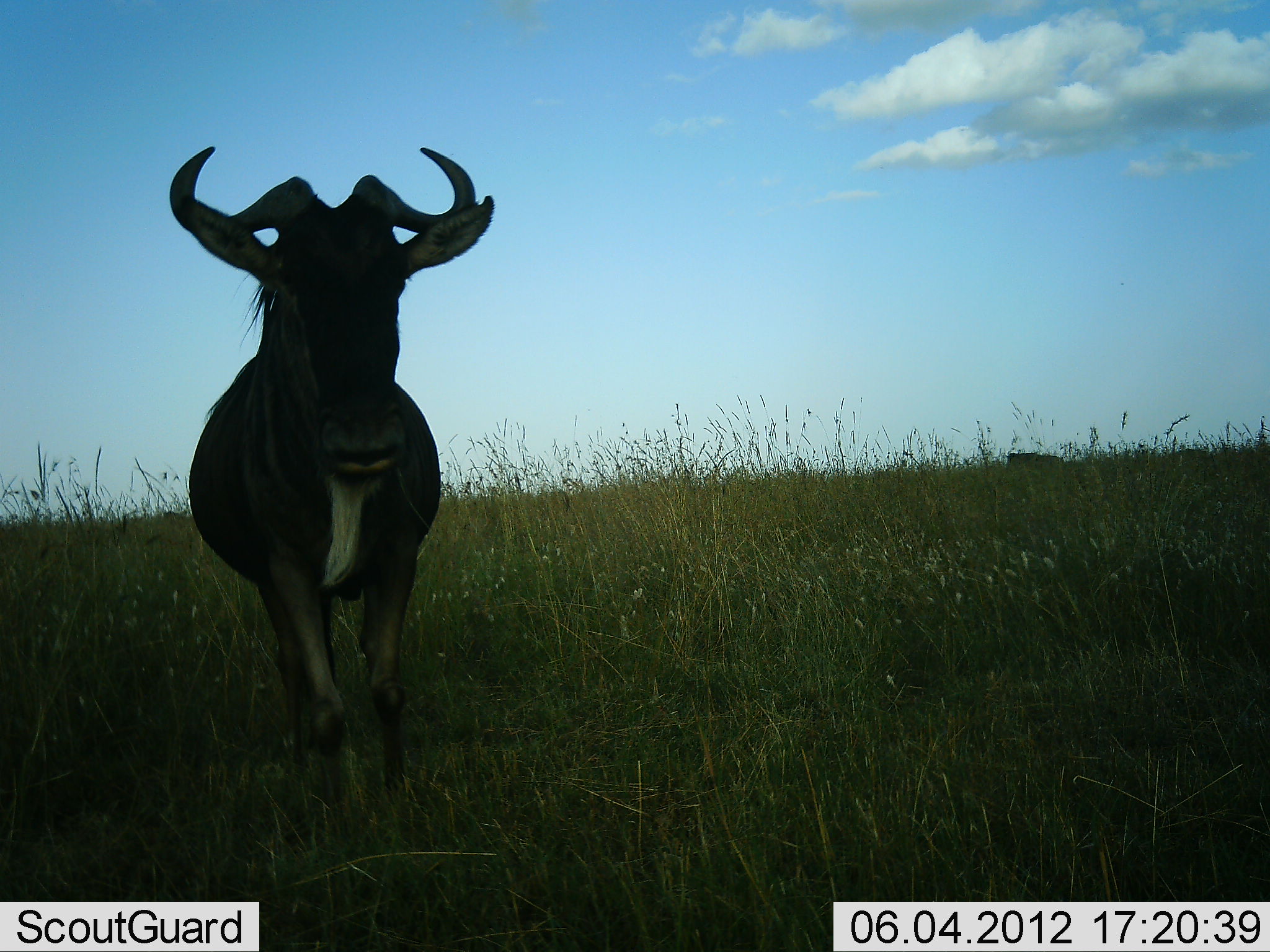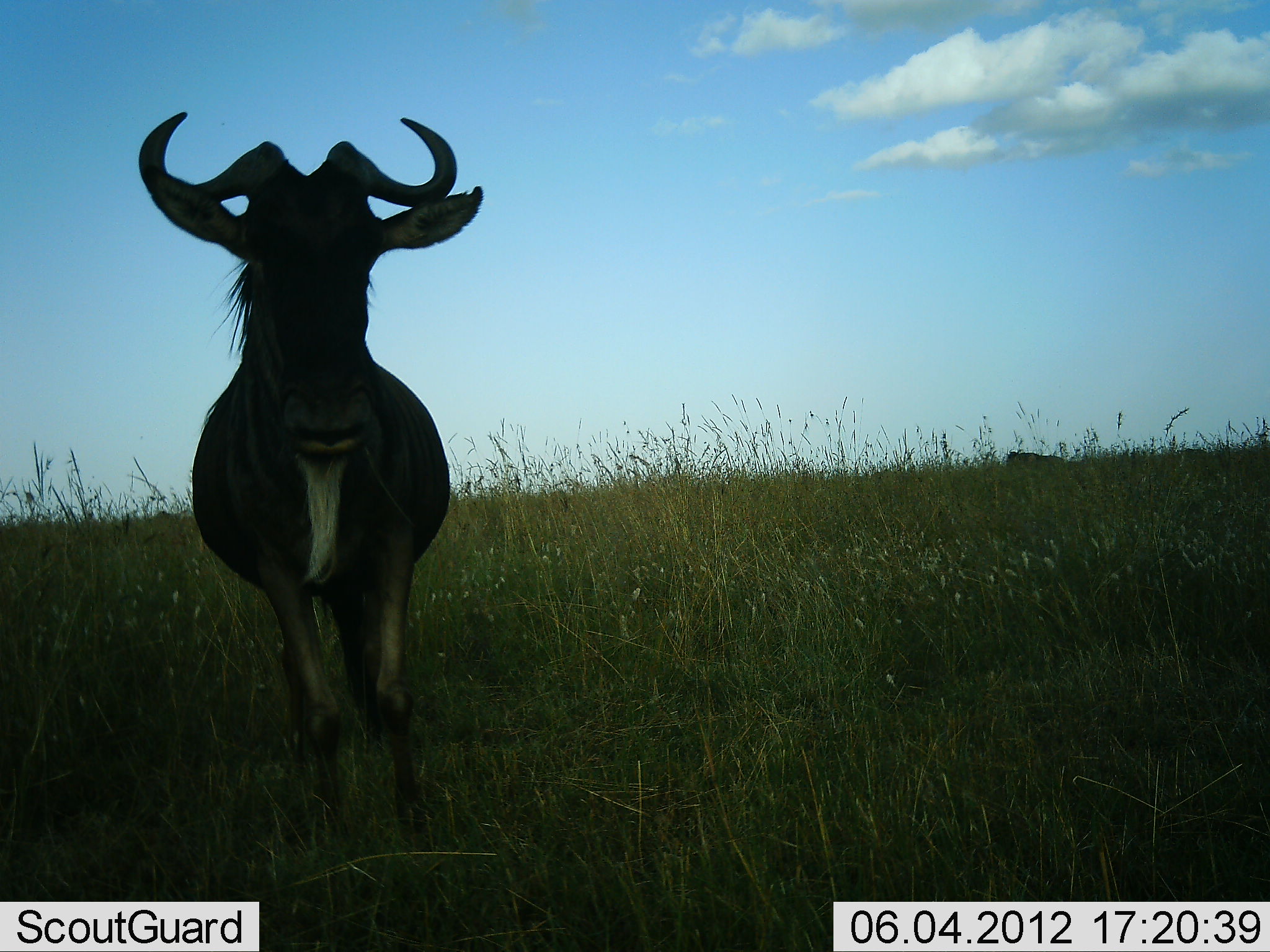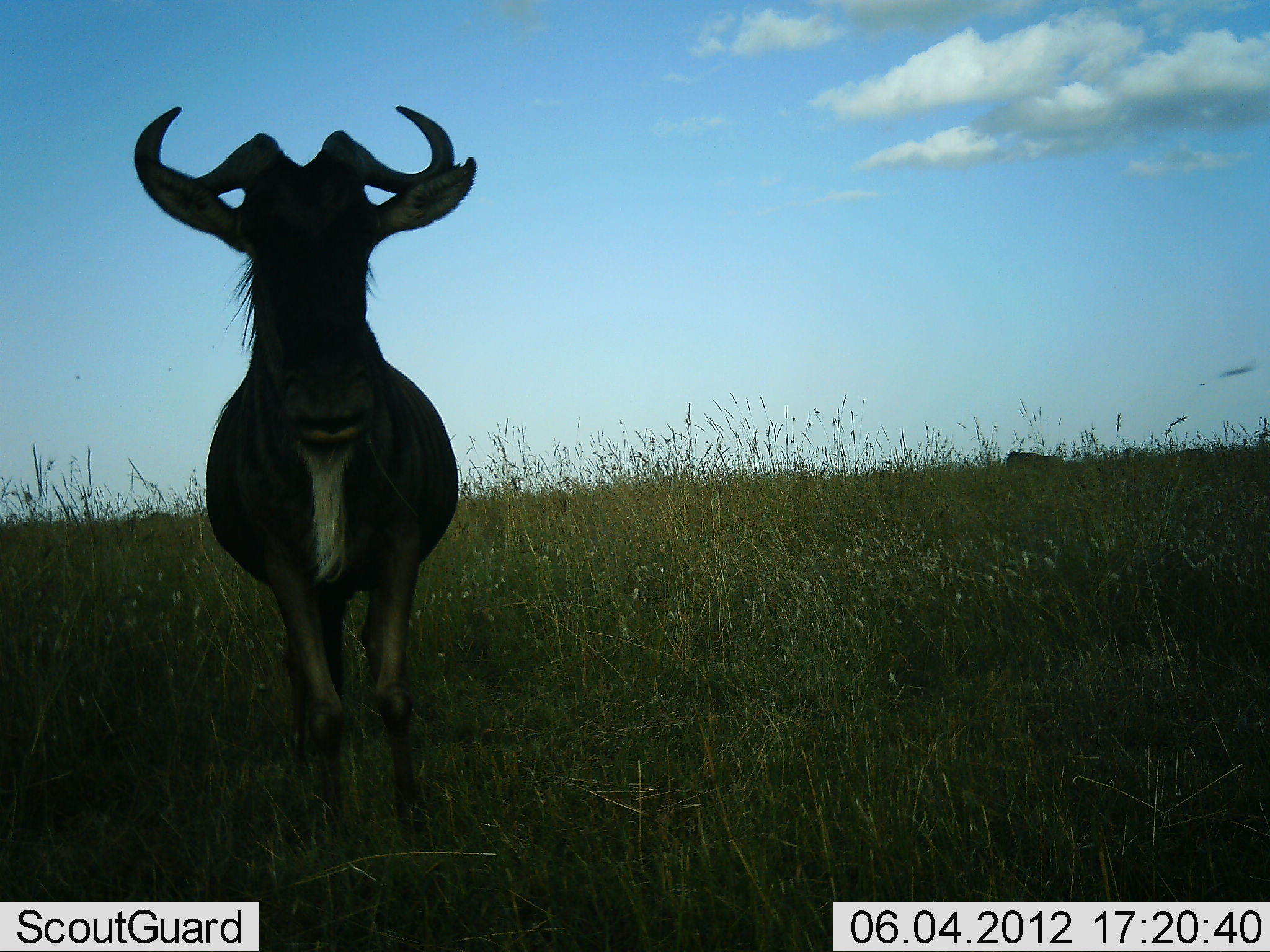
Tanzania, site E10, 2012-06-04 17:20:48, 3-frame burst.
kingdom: Animalia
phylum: Chordata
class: Mammalia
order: Artiodactyla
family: Bovidae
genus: Connochaetes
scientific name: Connochaetes taurinus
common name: blue wildebeest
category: wildebeest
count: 1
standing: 100%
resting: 0%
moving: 0%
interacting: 10%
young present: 0%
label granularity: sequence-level